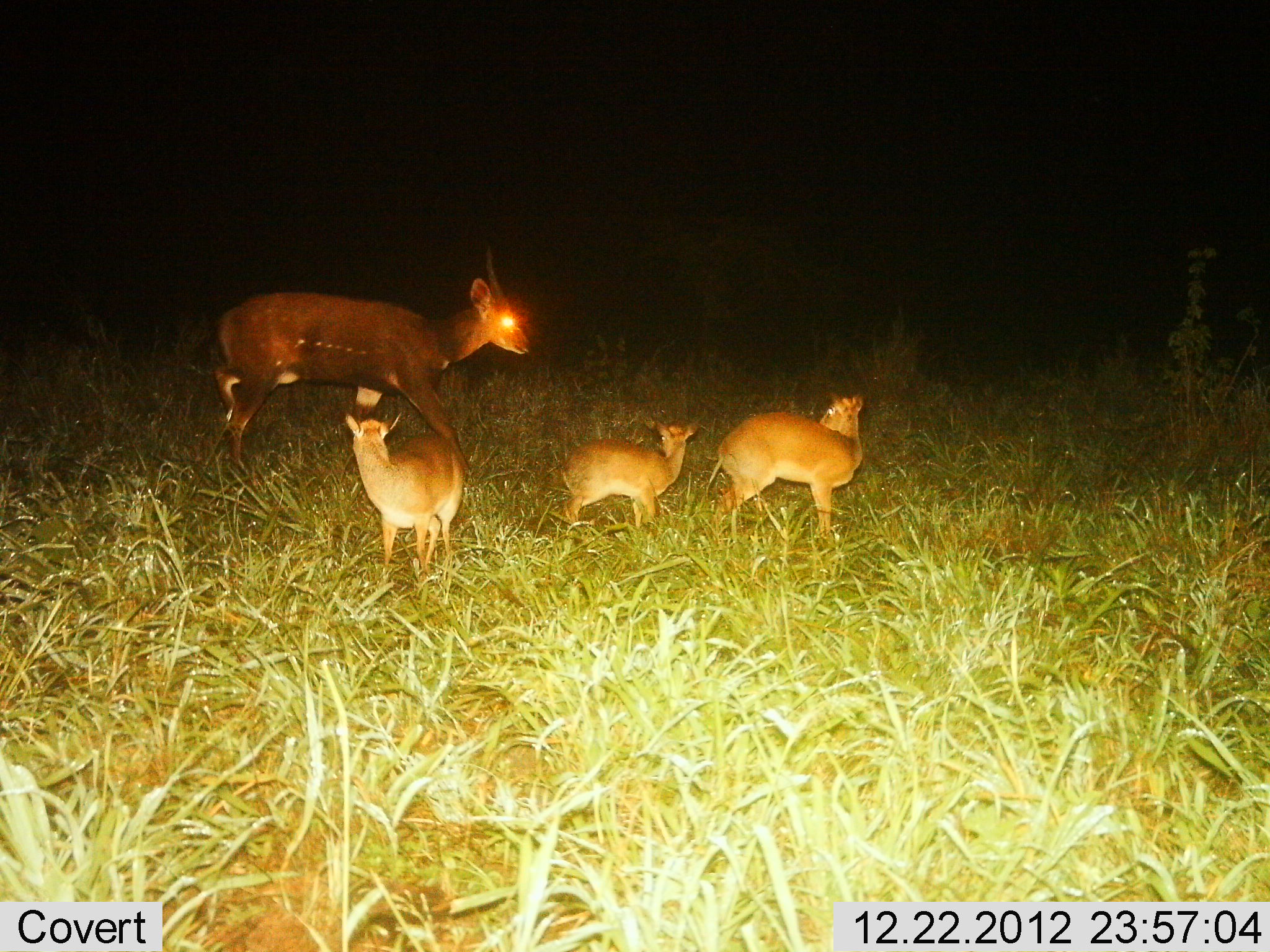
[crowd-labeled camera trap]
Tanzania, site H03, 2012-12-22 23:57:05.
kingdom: Animalia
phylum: Chordata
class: Mammalia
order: Artiodactyla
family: Bovidae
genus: Tragelaphus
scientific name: Tragelaphus scriptus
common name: bushbuck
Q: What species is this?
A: Bushbuck (Tragelaphus scriptus).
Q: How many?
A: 3.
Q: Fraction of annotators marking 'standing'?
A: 37%.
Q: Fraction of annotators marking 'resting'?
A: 3%.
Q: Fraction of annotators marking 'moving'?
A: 67%.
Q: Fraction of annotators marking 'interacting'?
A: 7%.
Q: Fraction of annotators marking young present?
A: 47%.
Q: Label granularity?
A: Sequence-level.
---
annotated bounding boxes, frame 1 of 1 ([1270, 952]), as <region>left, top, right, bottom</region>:
animal: <region>209, 253, 534, 471</region>; <region>701, 389, 863, 542</region>; <region>346, 411, 466, 600</region>; <region>554, 410, 695, 538</region>